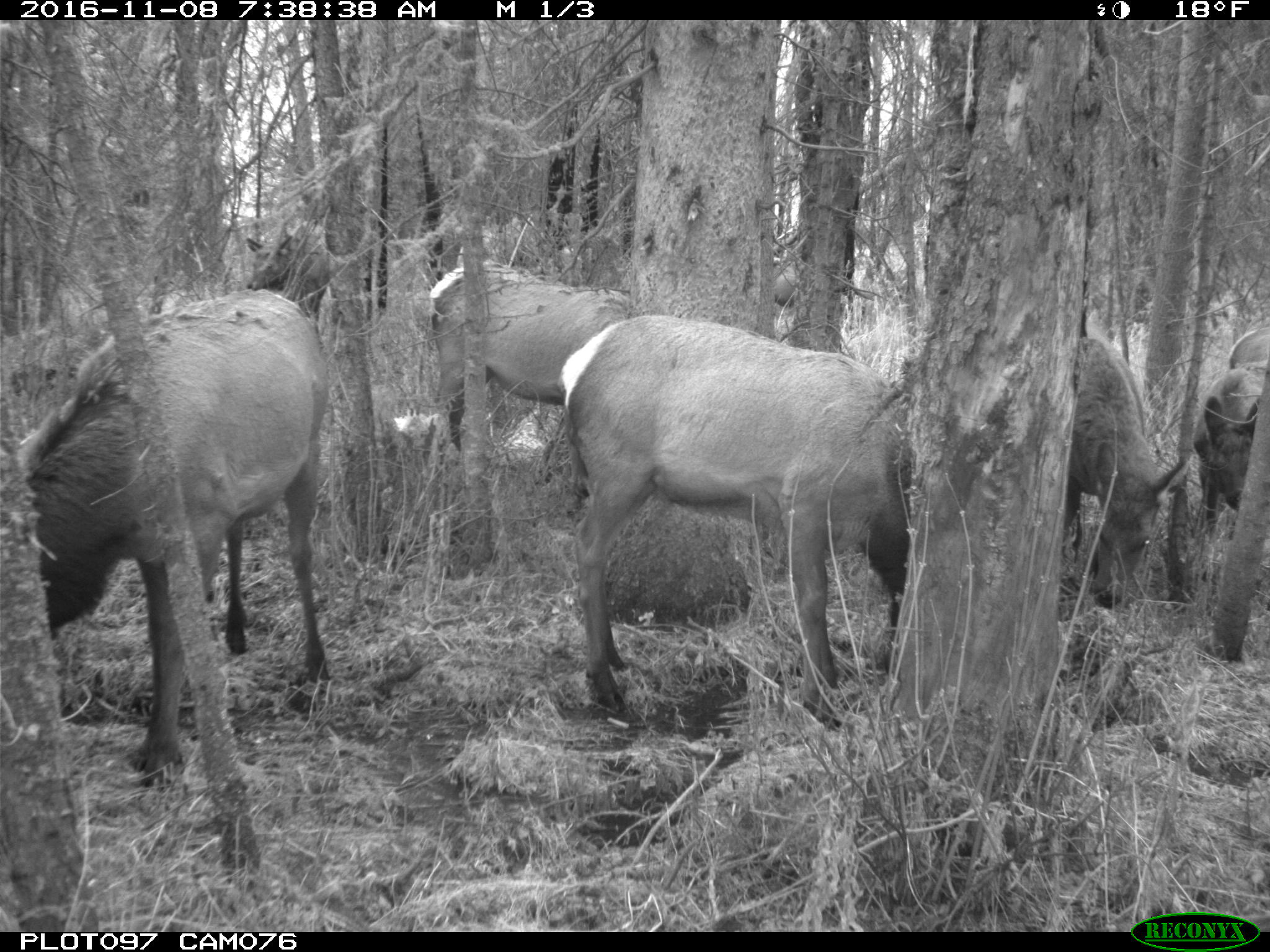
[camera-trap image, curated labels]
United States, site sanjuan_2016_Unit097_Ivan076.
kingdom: Animalia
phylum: Chordata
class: Mammalia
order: Artiodactyla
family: Cervidae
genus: Cervus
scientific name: Cervus elaphus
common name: red deer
Cervus elaphus (red deer).